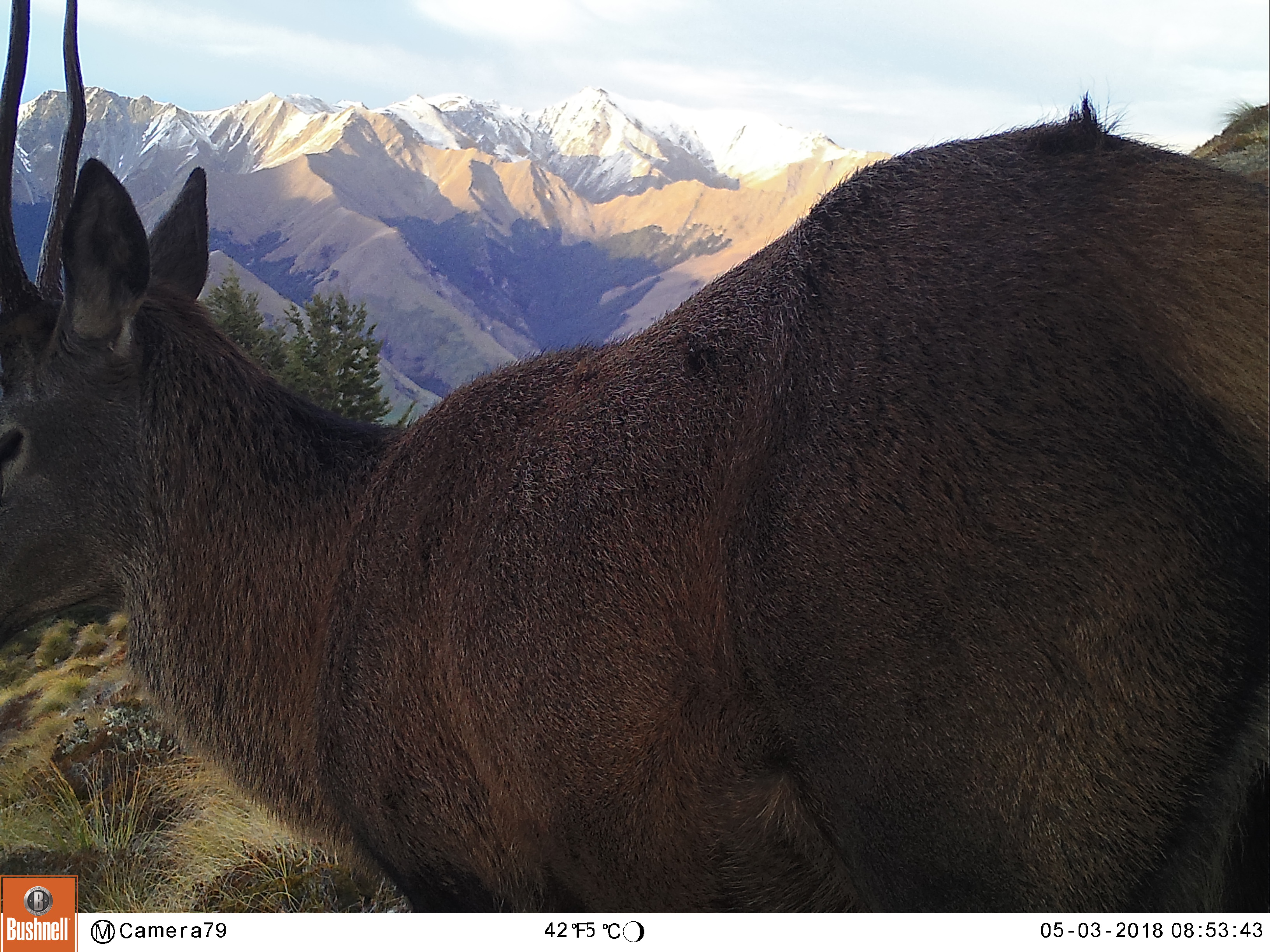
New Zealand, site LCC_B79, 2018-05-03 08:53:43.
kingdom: Animalia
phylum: Chordata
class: Mammalia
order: Artiodactyla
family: Cervidae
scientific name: Cervidae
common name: deer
Deer (Cervidae).